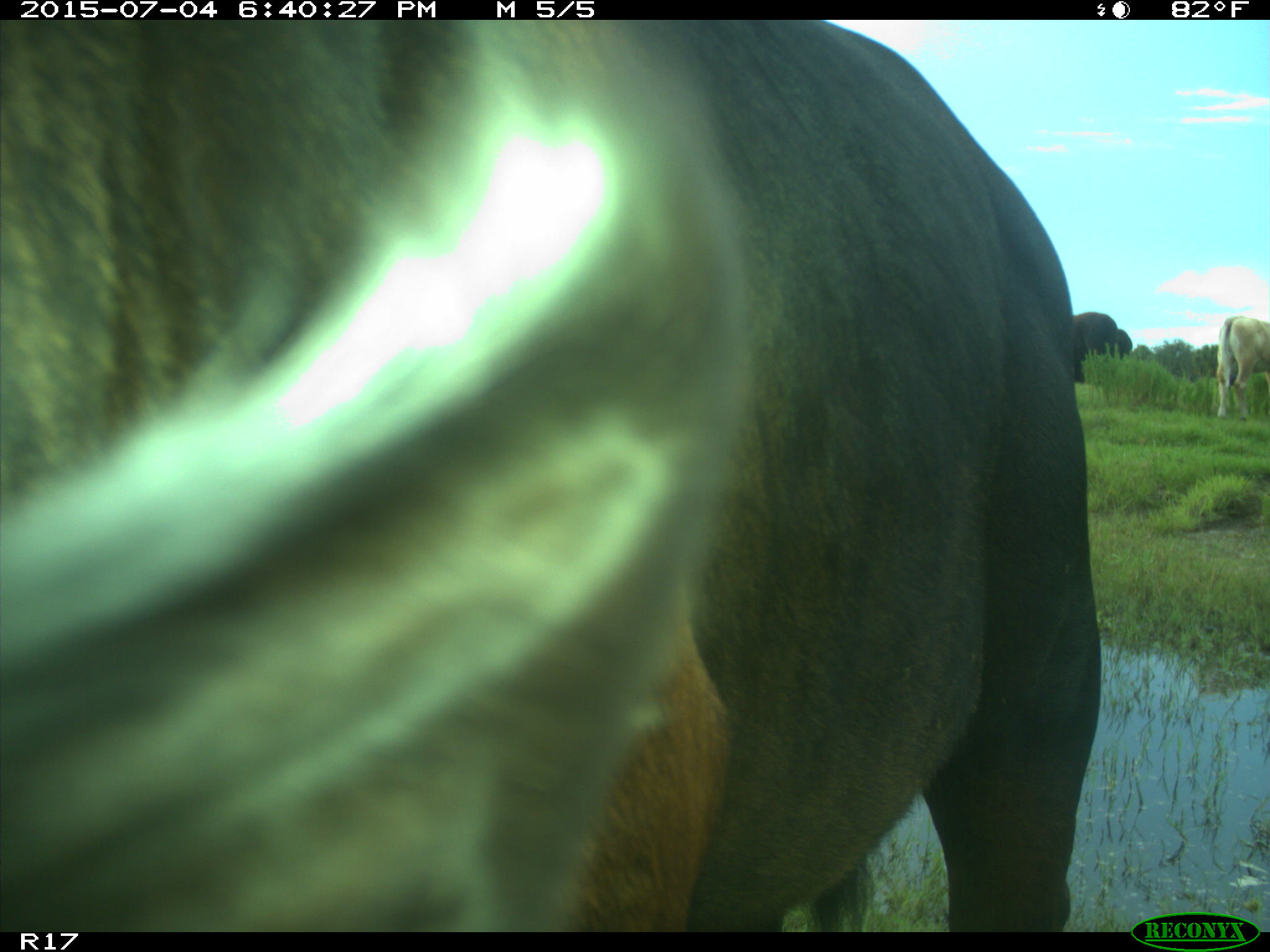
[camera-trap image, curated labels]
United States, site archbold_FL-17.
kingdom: Animalia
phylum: Chordata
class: Mammalia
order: Artiodactyla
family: Bovidae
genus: Bos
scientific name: Bos taurus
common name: domestic cow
Bos taurus (domestic cow).